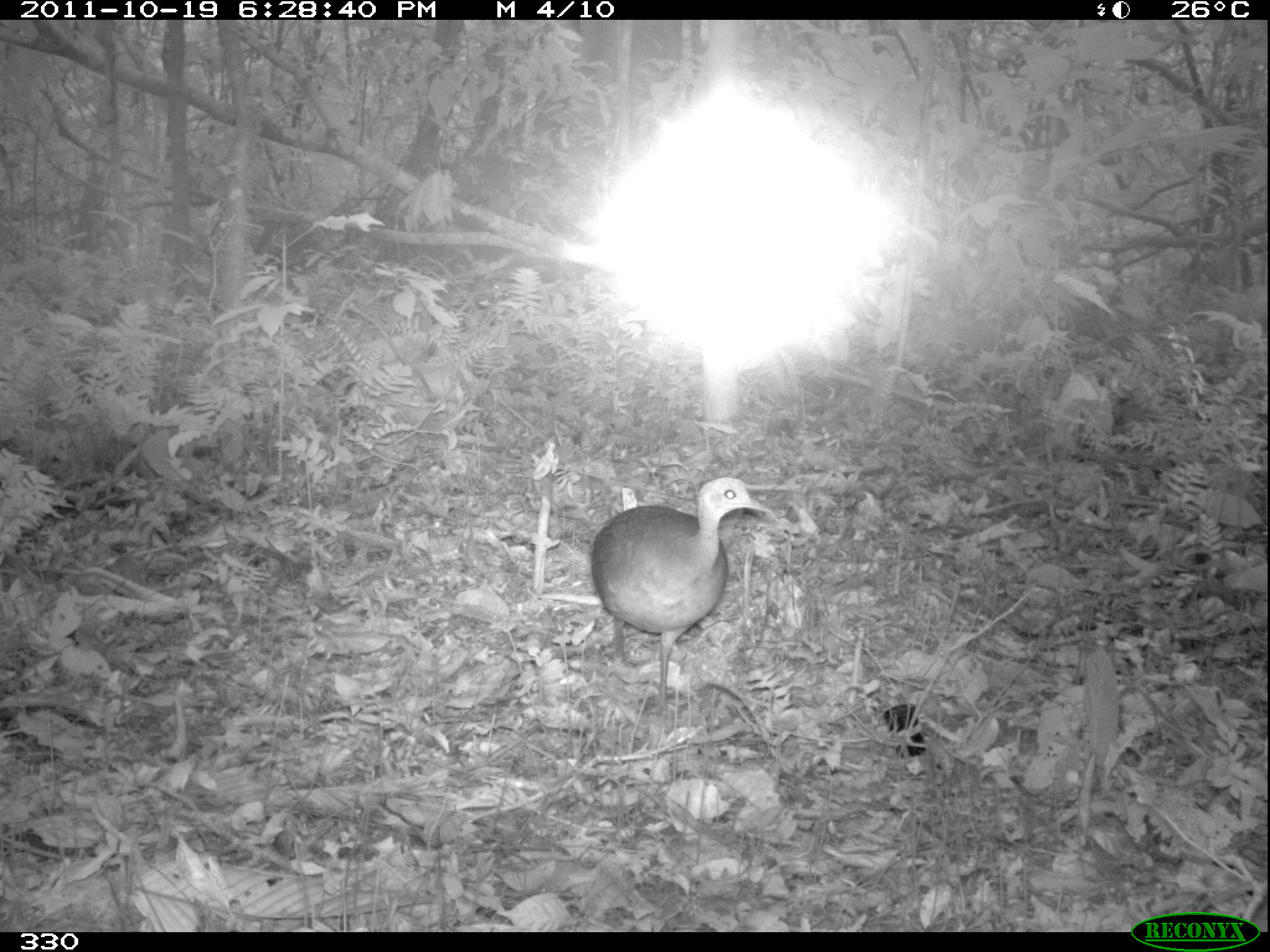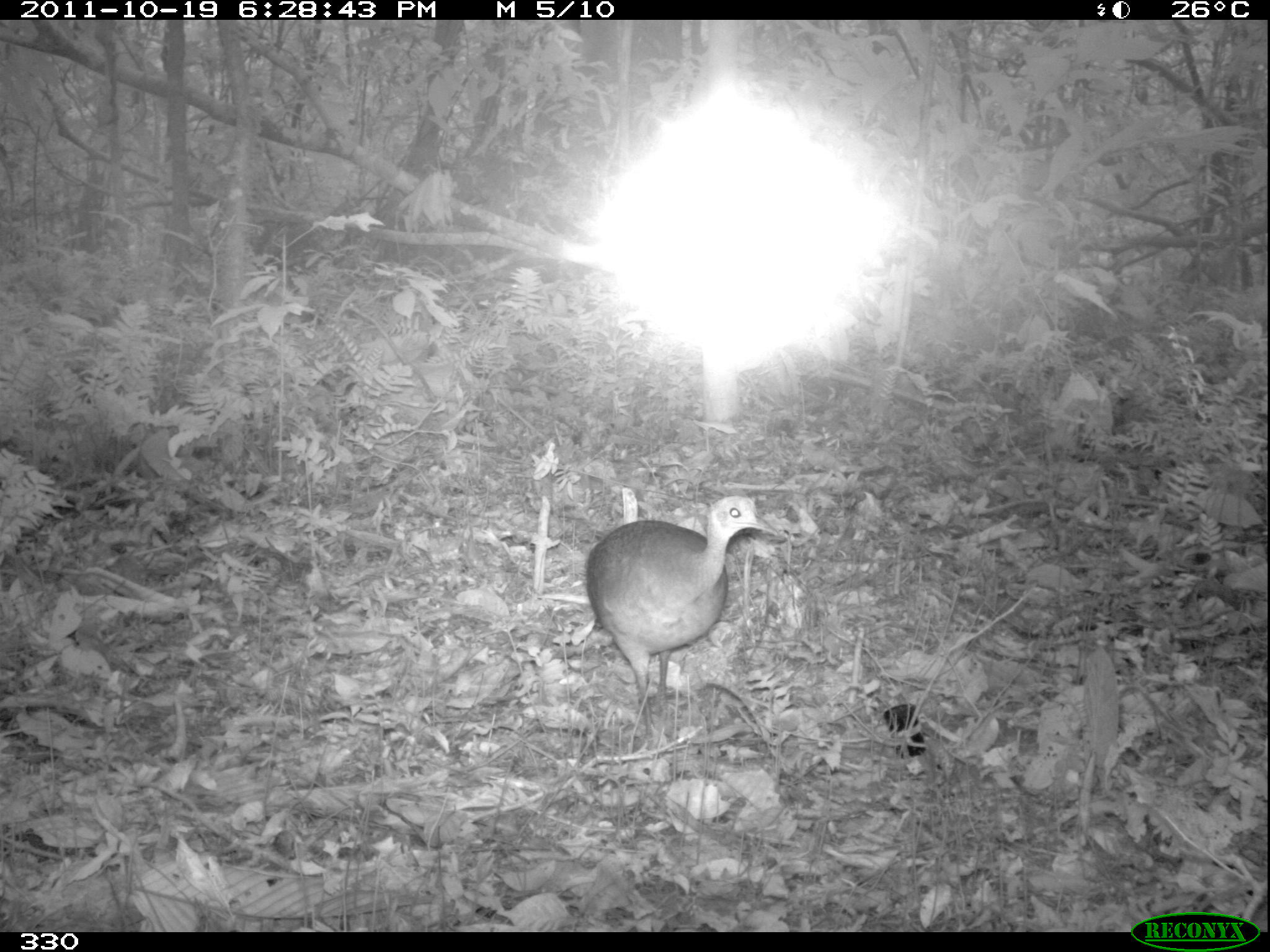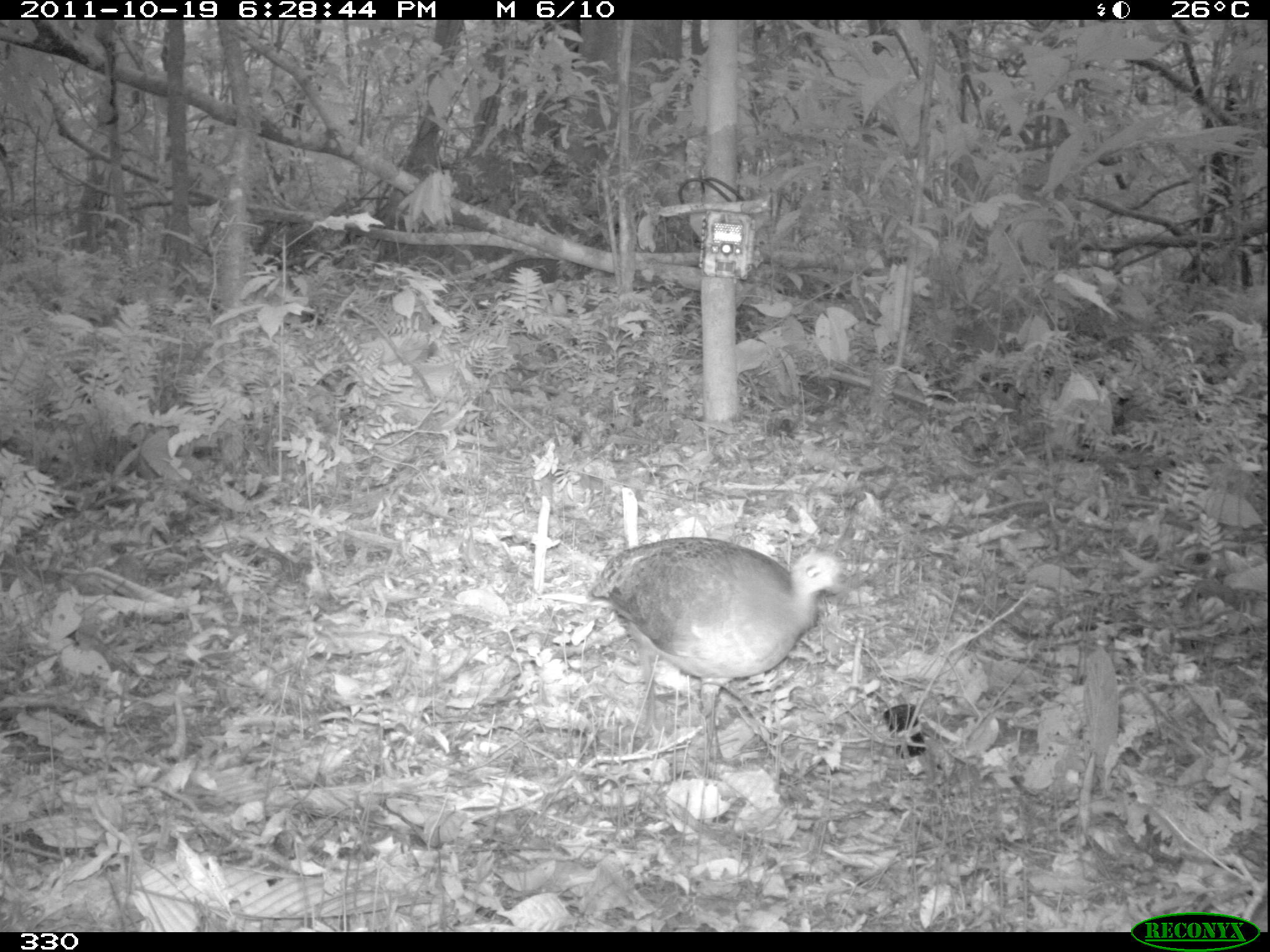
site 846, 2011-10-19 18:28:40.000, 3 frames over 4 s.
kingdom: Animalia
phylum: Chordata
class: Aves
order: Tinamiformes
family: Tinamidae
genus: Tinamus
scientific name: Tinamus major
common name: great tinamou